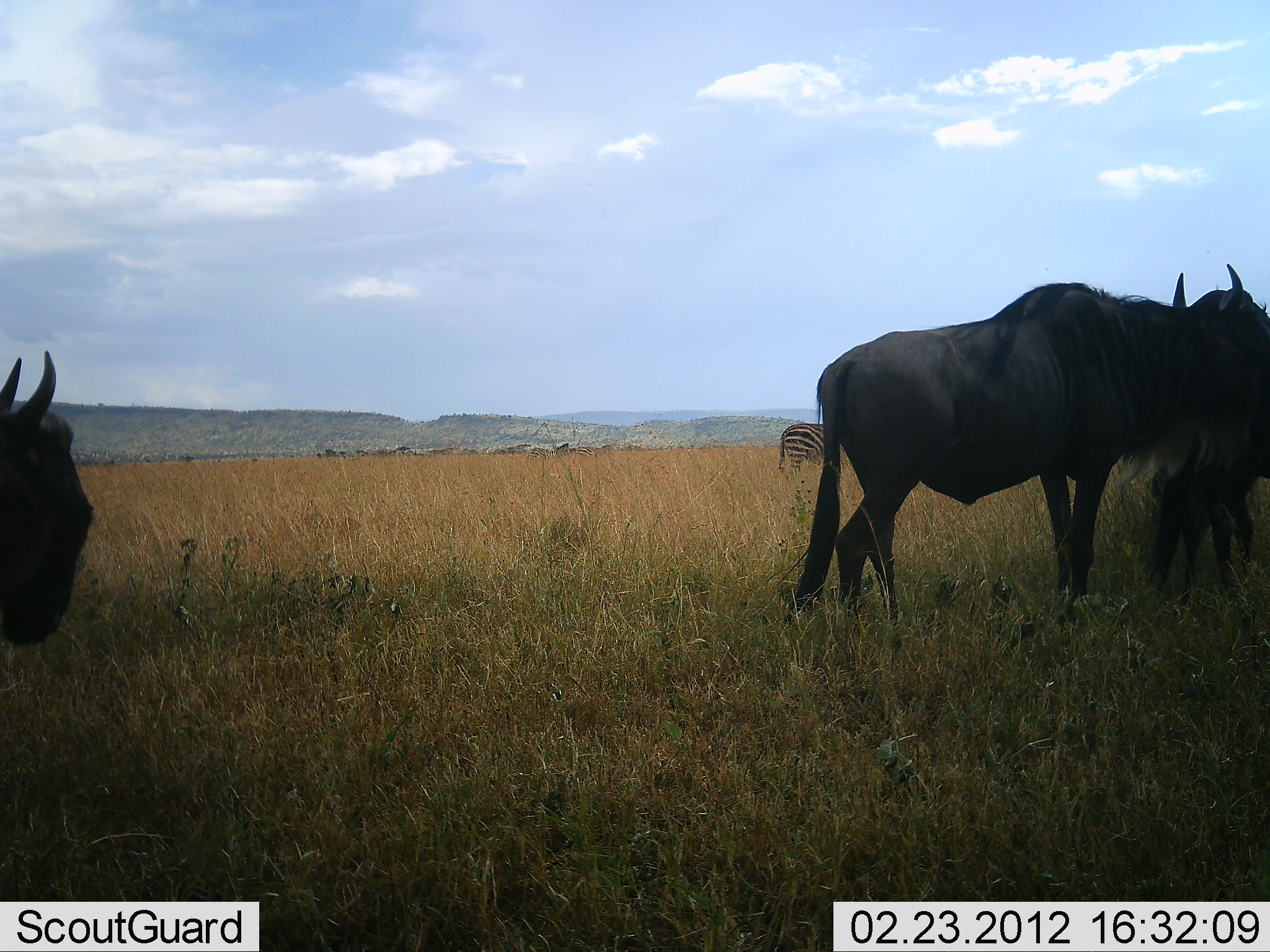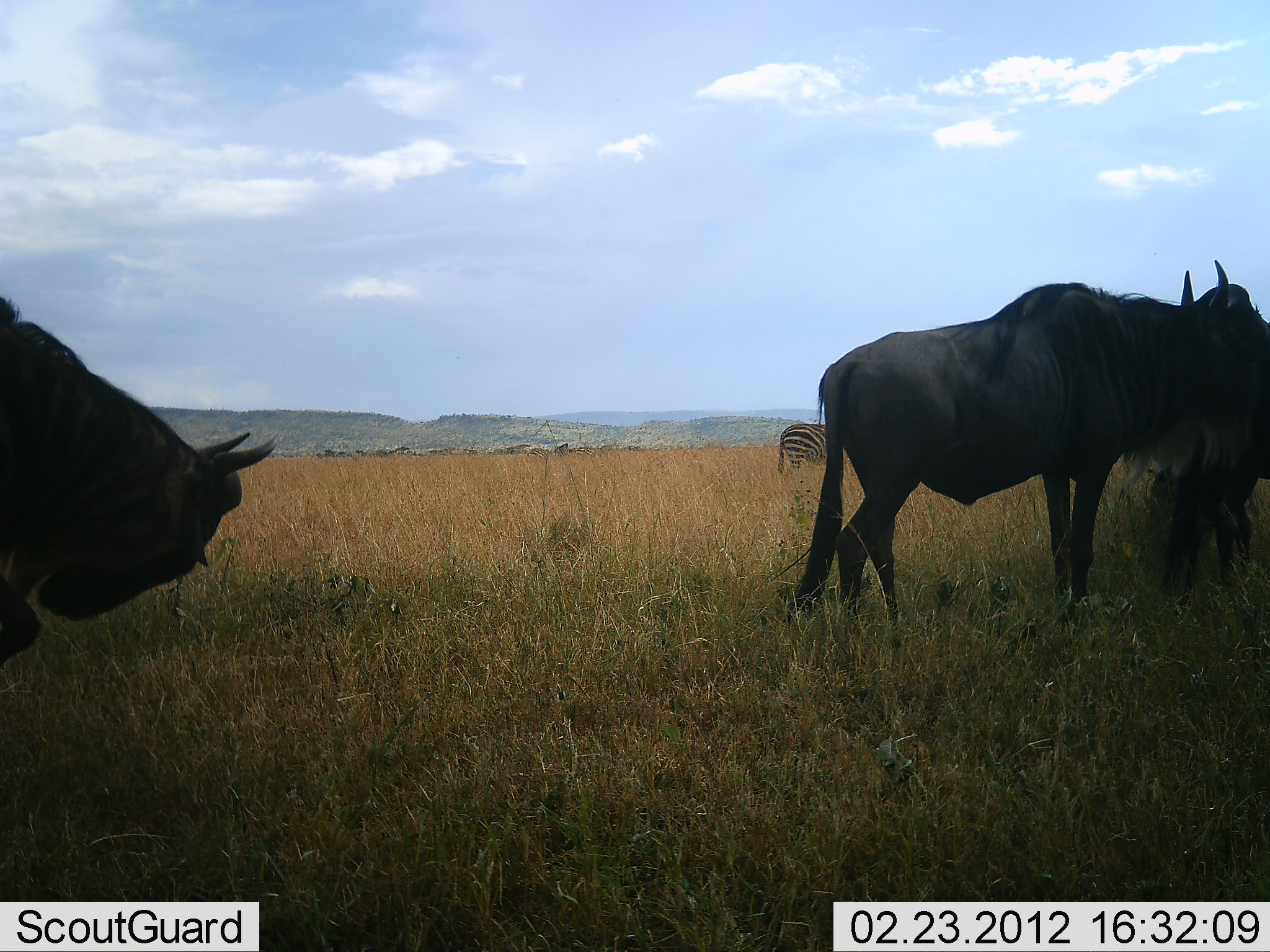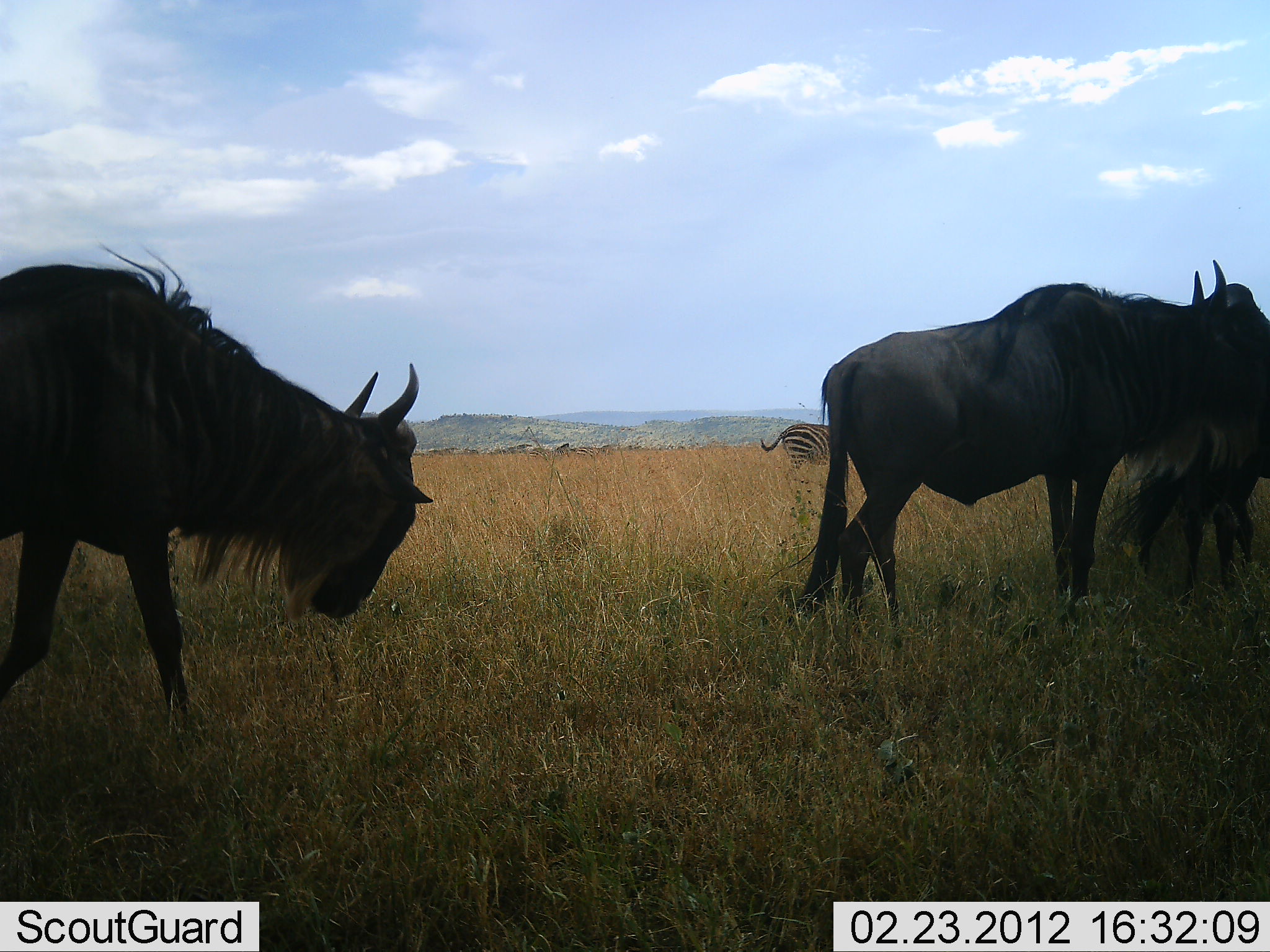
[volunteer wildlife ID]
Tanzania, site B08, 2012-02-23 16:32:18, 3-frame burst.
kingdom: Animalia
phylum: Chordata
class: Mammalia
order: Artiodactyla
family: Bovidae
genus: Connochaetes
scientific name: Connochaetes taurinus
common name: blue wildebeest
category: wildebeest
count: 3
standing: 74%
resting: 0%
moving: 71%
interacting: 0%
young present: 0%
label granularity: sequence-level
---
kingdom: Animalia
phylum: Chordata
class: Mammalia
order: Perissodactyla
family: Equidae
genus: Equus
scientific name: Equus quagga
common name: plains zebra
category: zebra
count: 1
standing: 88%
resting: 0%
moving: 0%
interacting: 0%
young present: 0%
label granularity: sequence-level